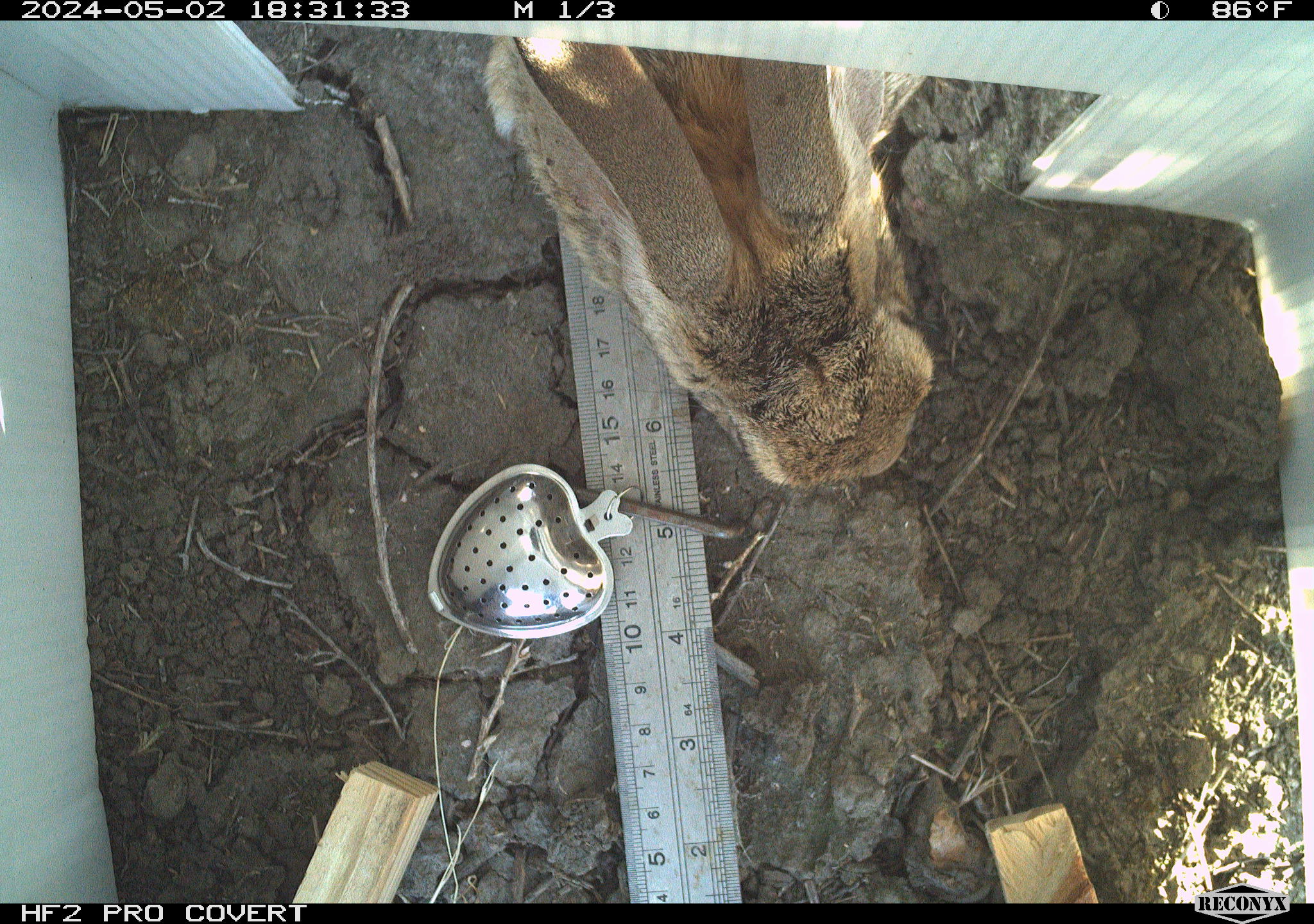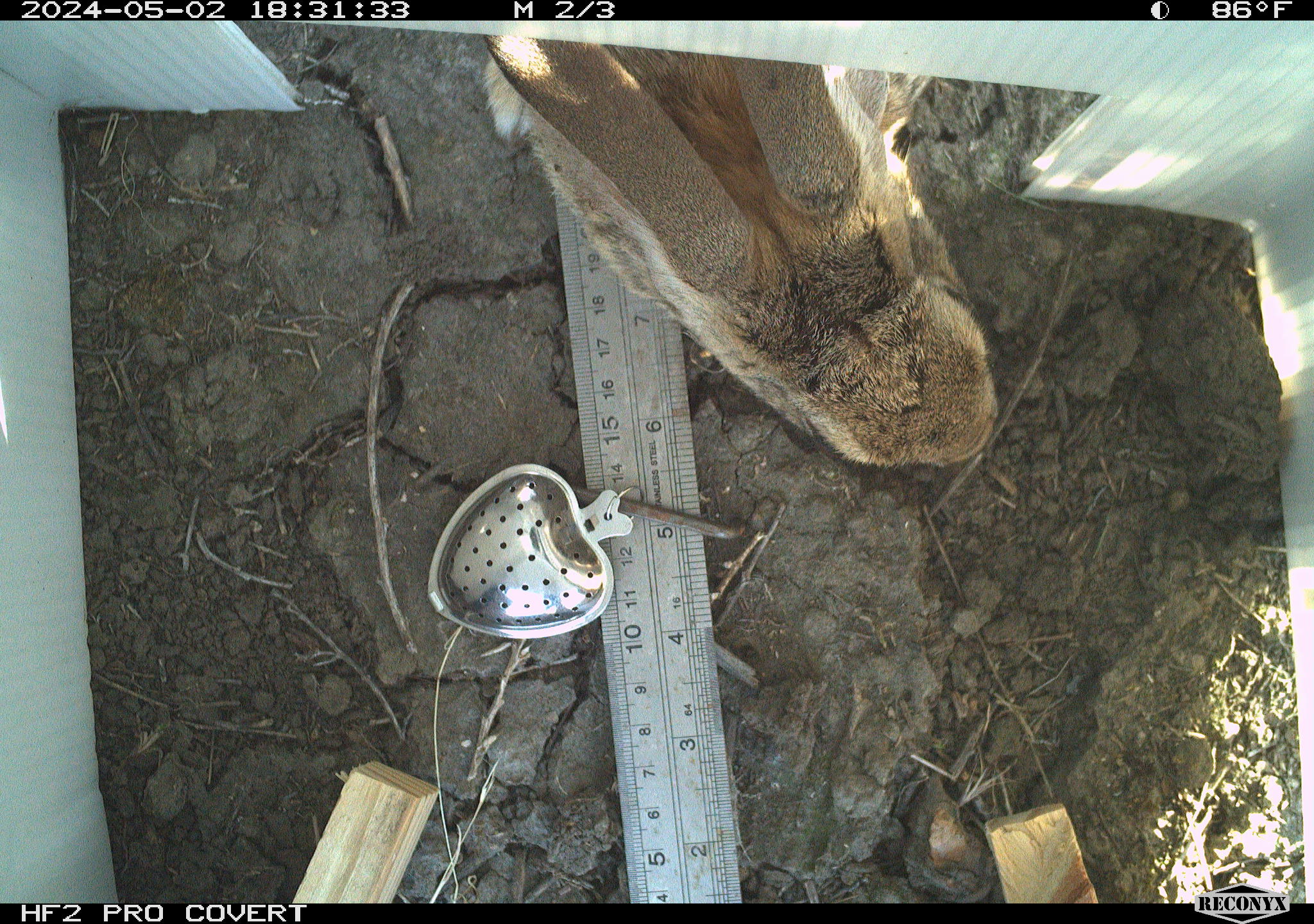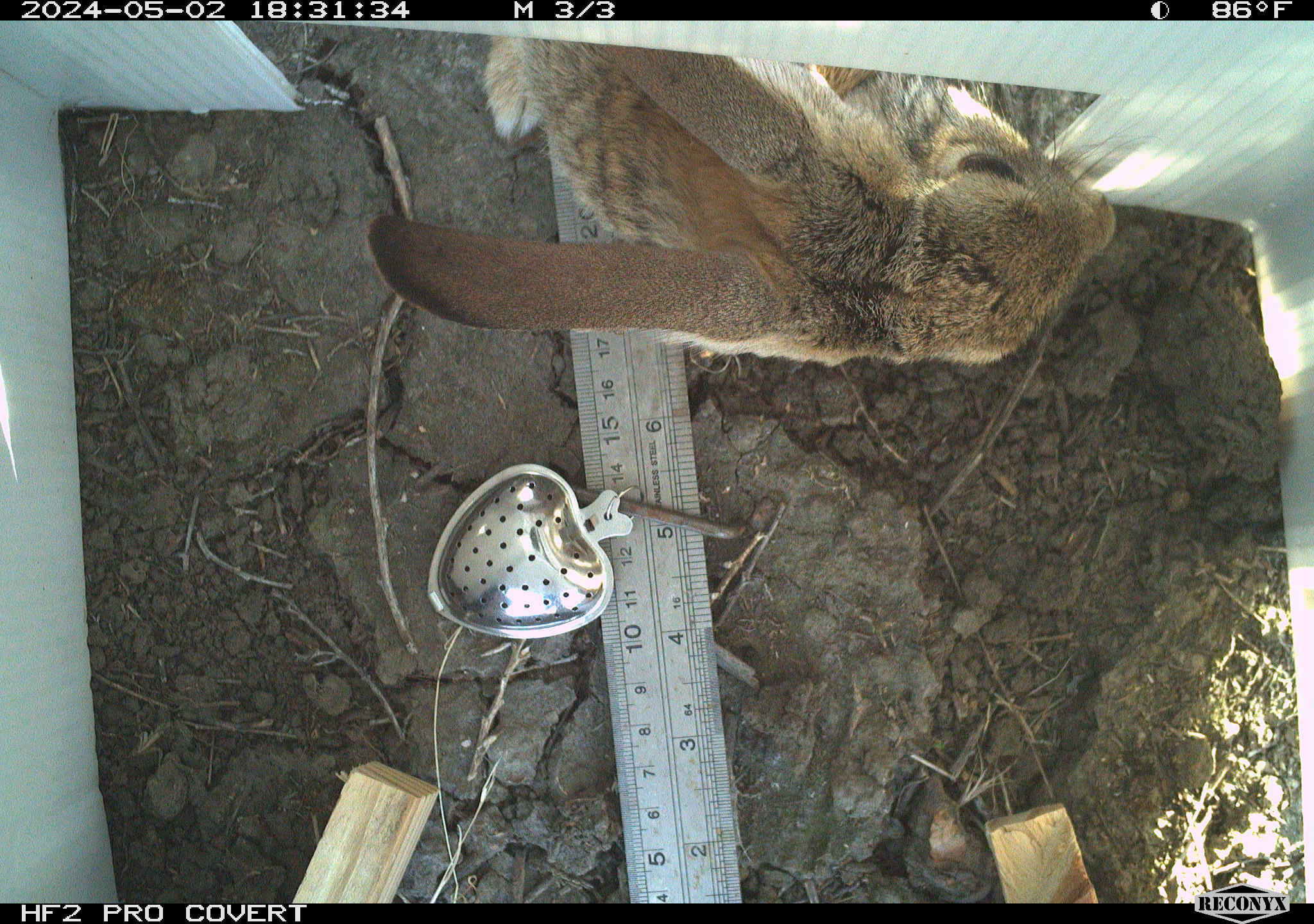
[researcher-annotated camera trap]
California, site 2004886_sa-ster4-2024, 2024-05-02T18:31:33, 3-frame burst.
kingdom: Animalia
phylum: Chordata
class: Mammalia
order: Lagomorpha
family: Leporidae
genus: Sylvilagus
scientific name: Sylvilagus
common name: cottontail rabbits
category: sylvilagus species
Sylvilagus species (cottontail rabbits) (Sylvilagus).